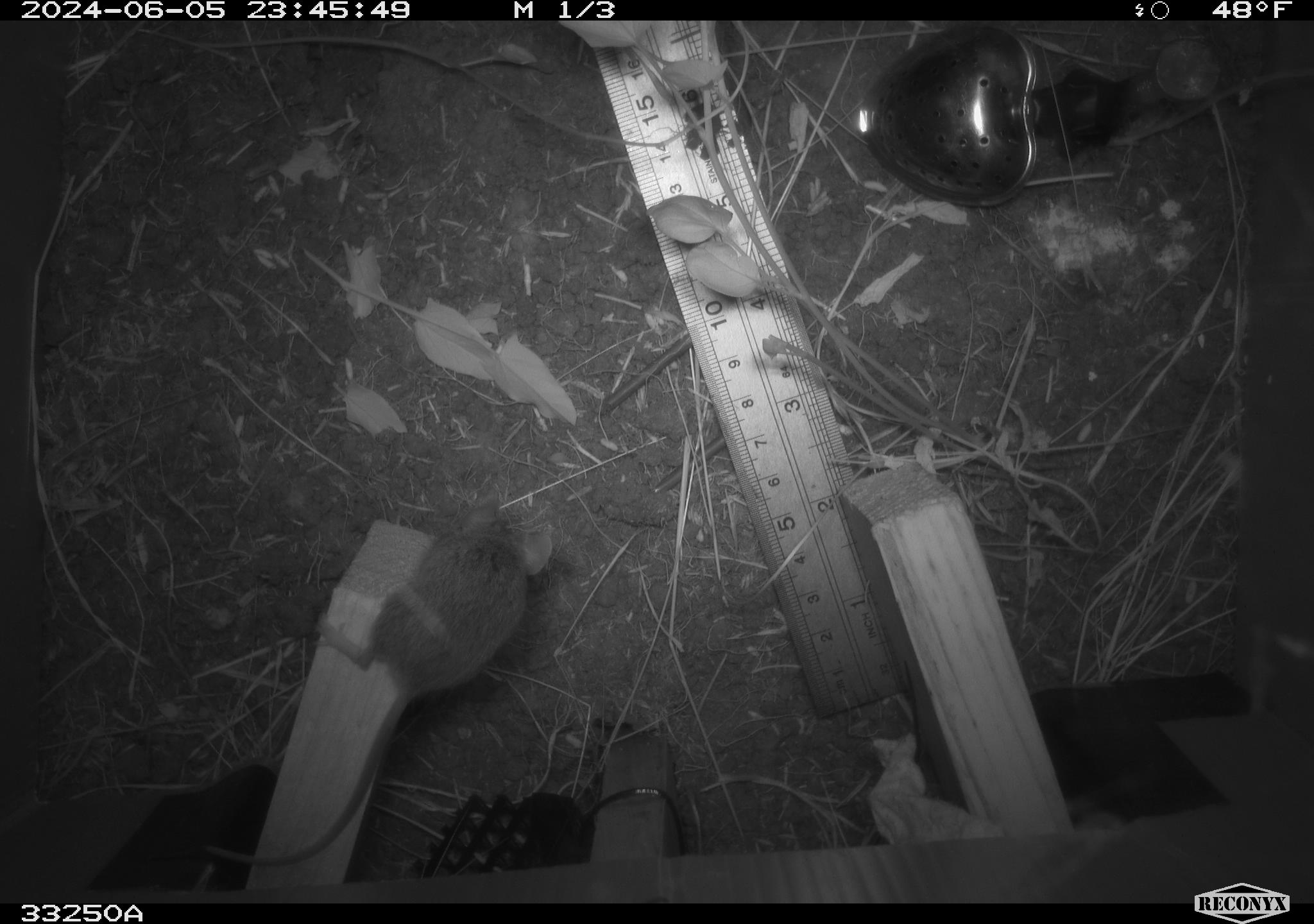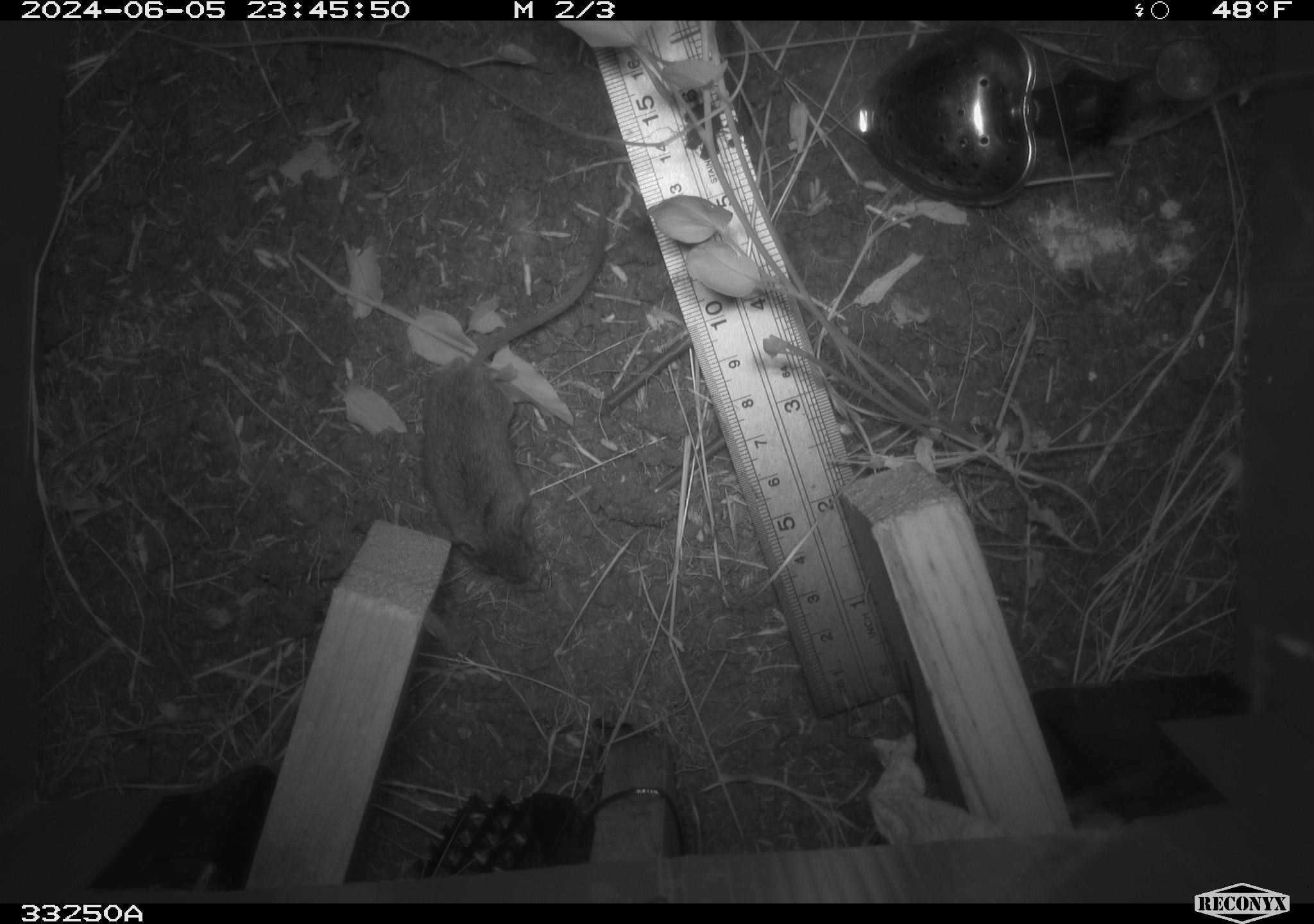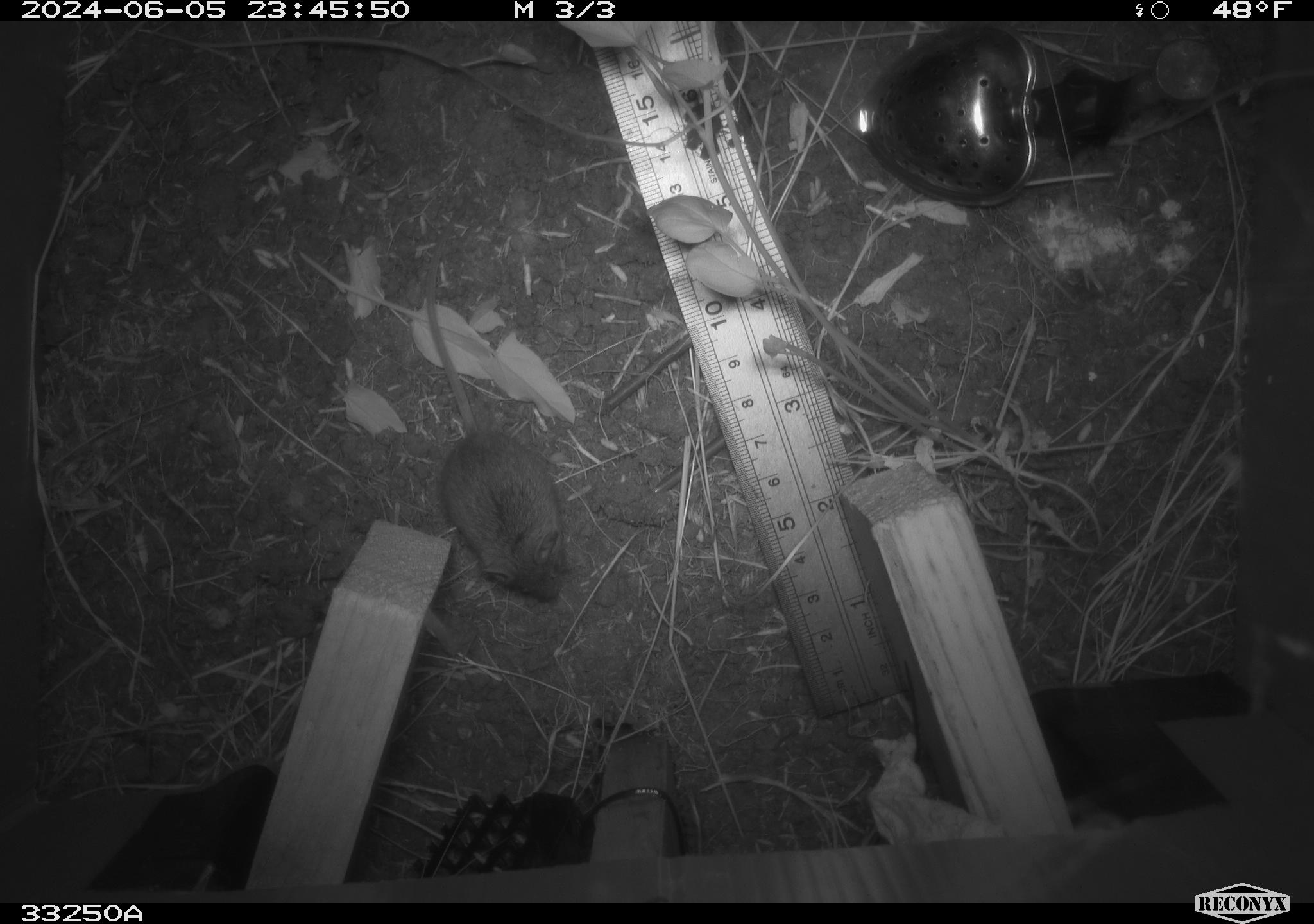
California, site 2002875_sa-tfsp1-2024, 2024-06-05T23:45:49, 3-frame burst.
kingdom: Animalia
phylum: Chordata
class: Mammalia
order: Rodentia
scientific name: Rodentia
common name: mouse species